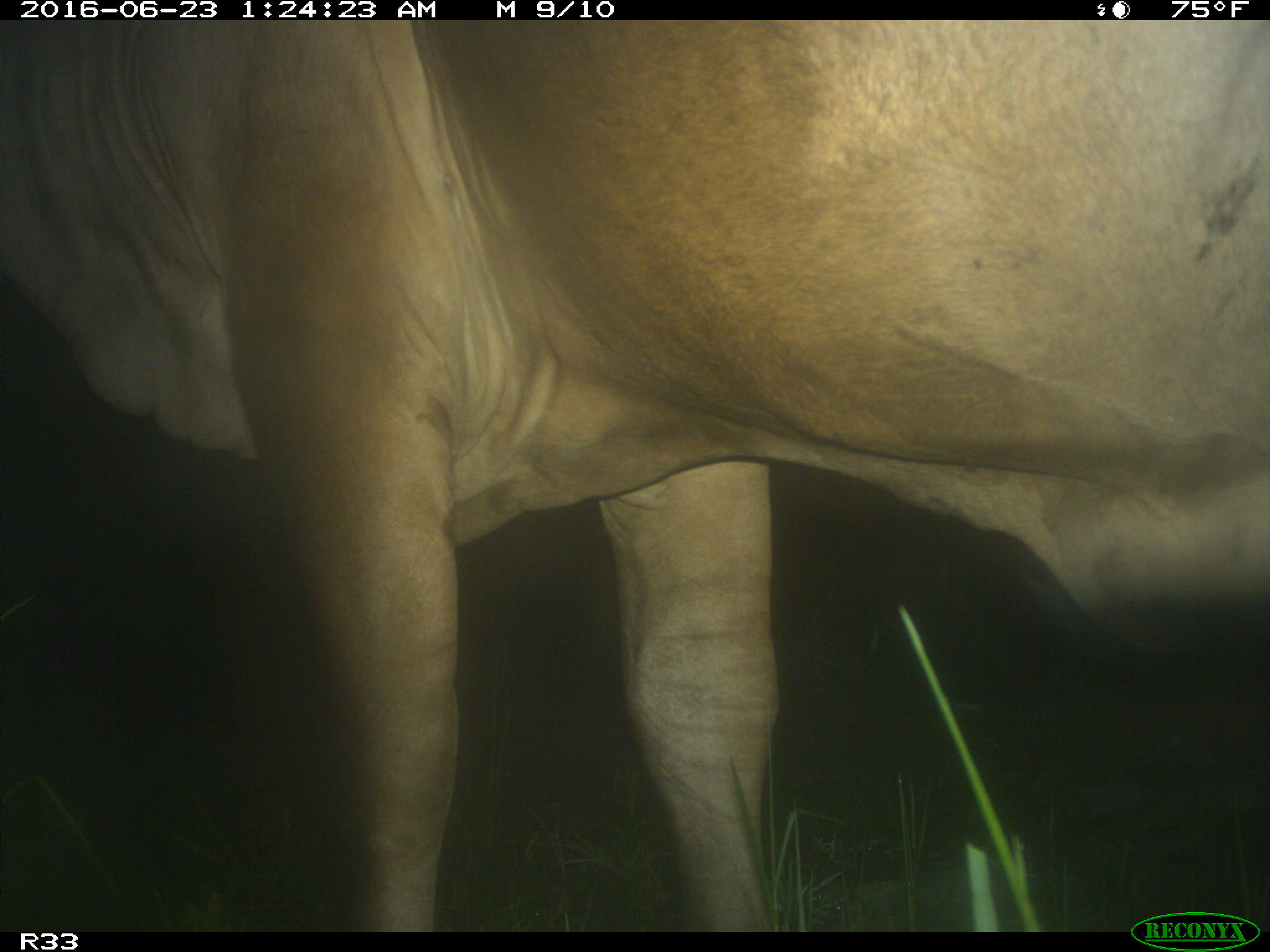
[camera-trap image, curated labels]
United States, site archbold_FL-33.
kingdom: Animalia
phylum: Chordata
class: Mammalia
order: Artiodactyla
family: Bovidae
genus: Bos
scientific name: Bos taurus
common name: domestic cow